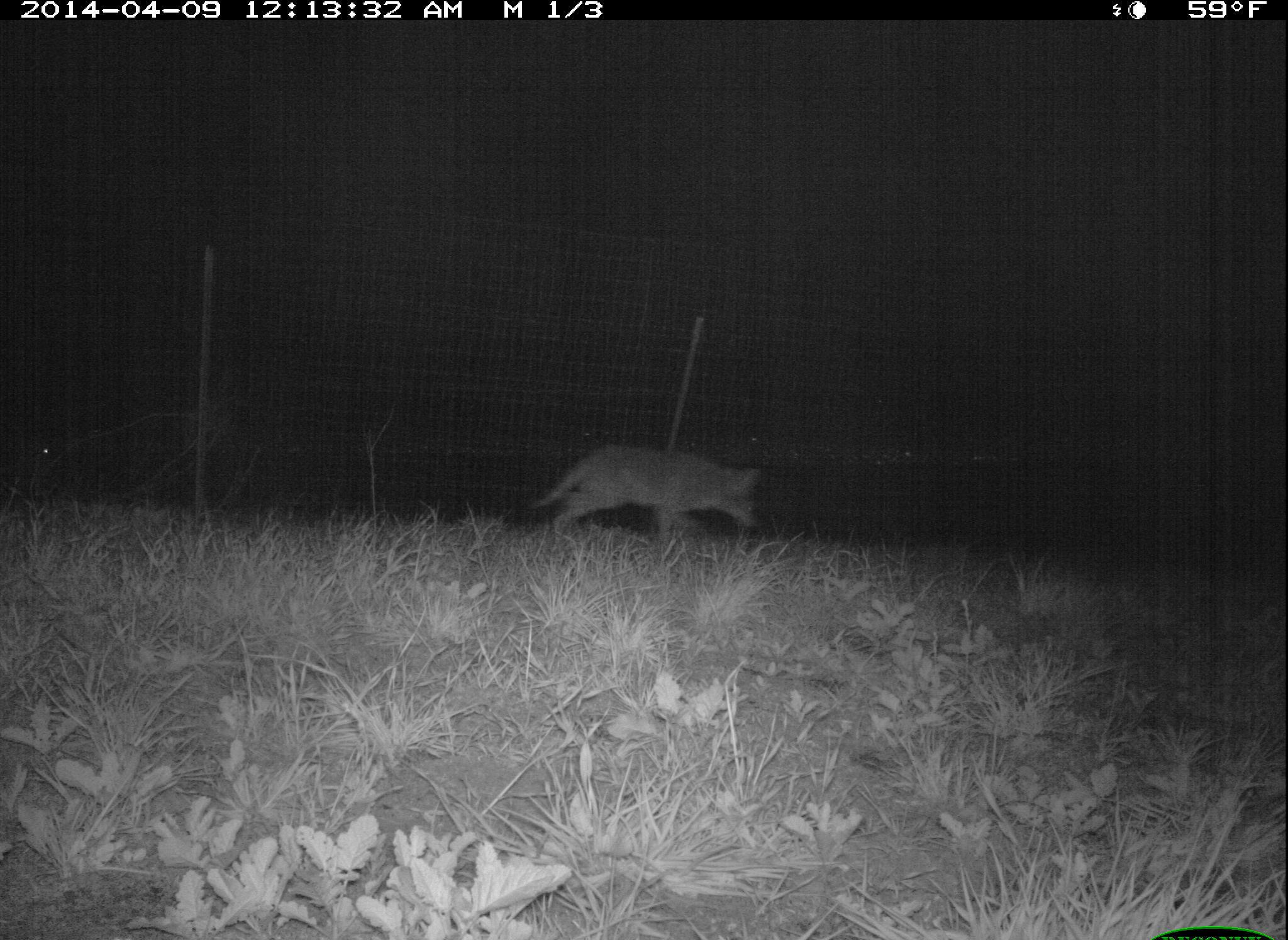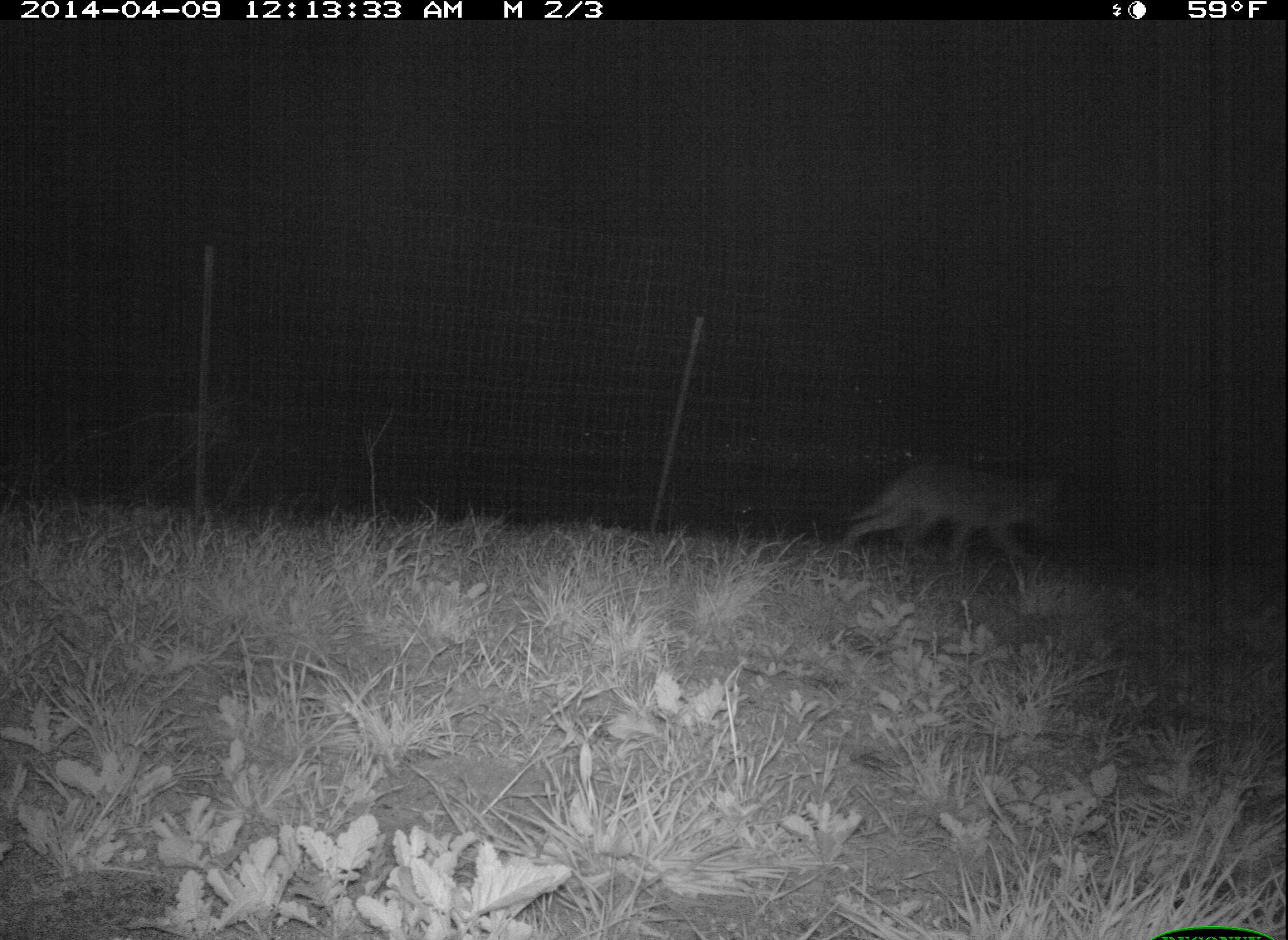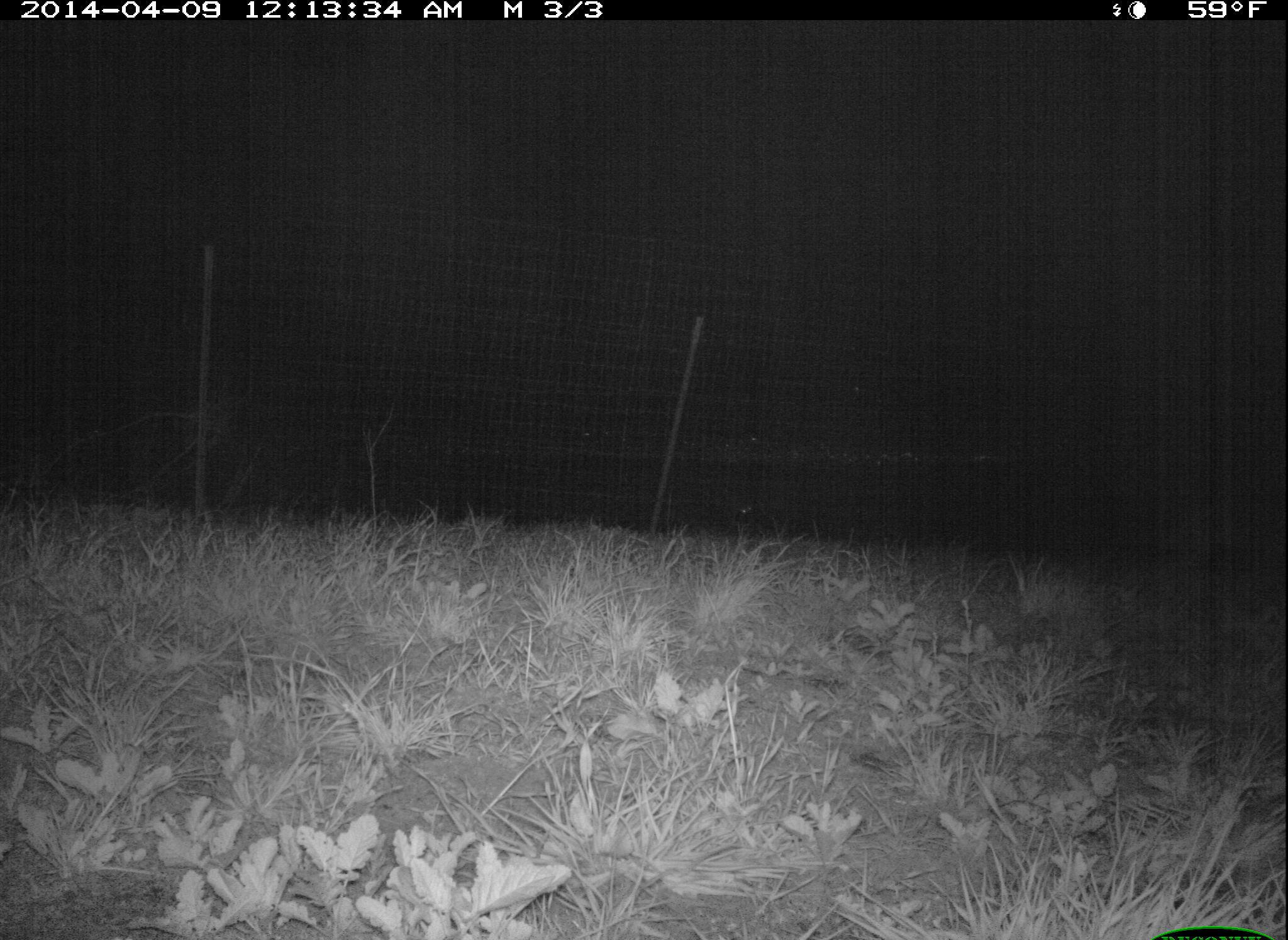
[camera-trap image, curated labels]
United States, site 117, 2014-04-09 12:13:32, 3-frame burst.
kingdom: Animalia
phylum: Chordata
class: Mammalia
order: Carnivora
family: Canidae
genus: Canis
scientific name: Canis latrans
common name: coyote